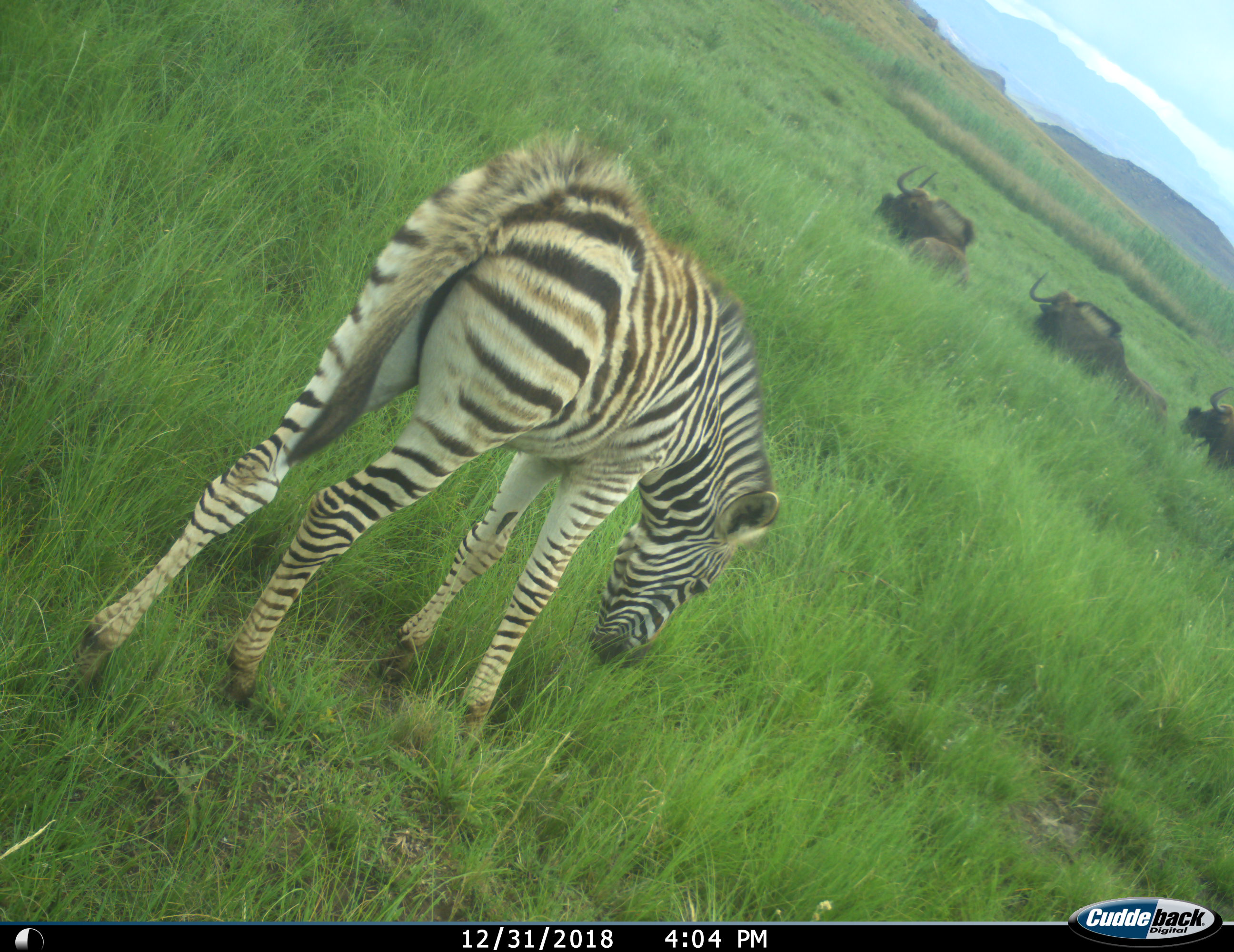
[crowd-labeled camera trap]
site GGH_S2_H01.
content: unidentified animal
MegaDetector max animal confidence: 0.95